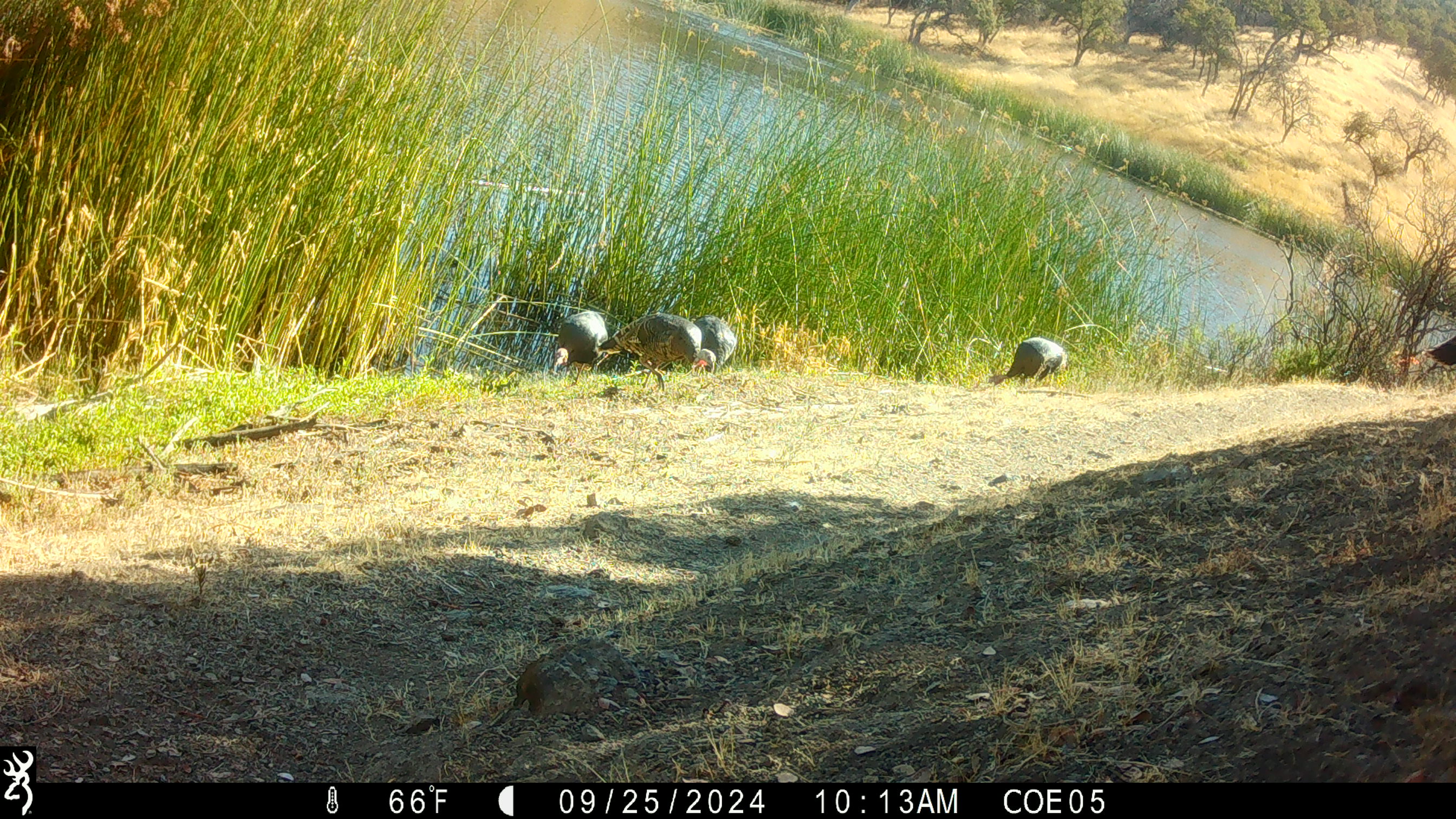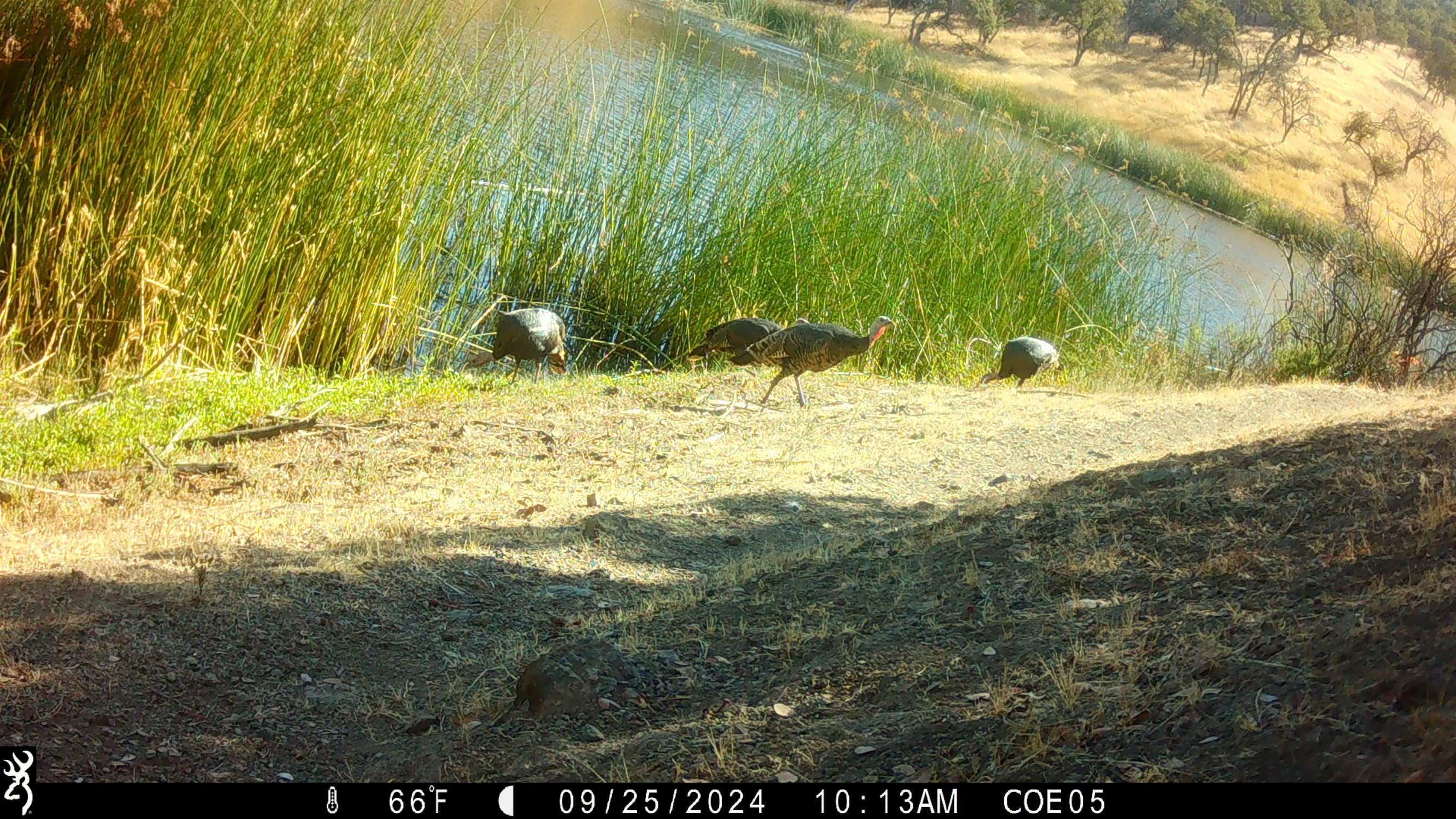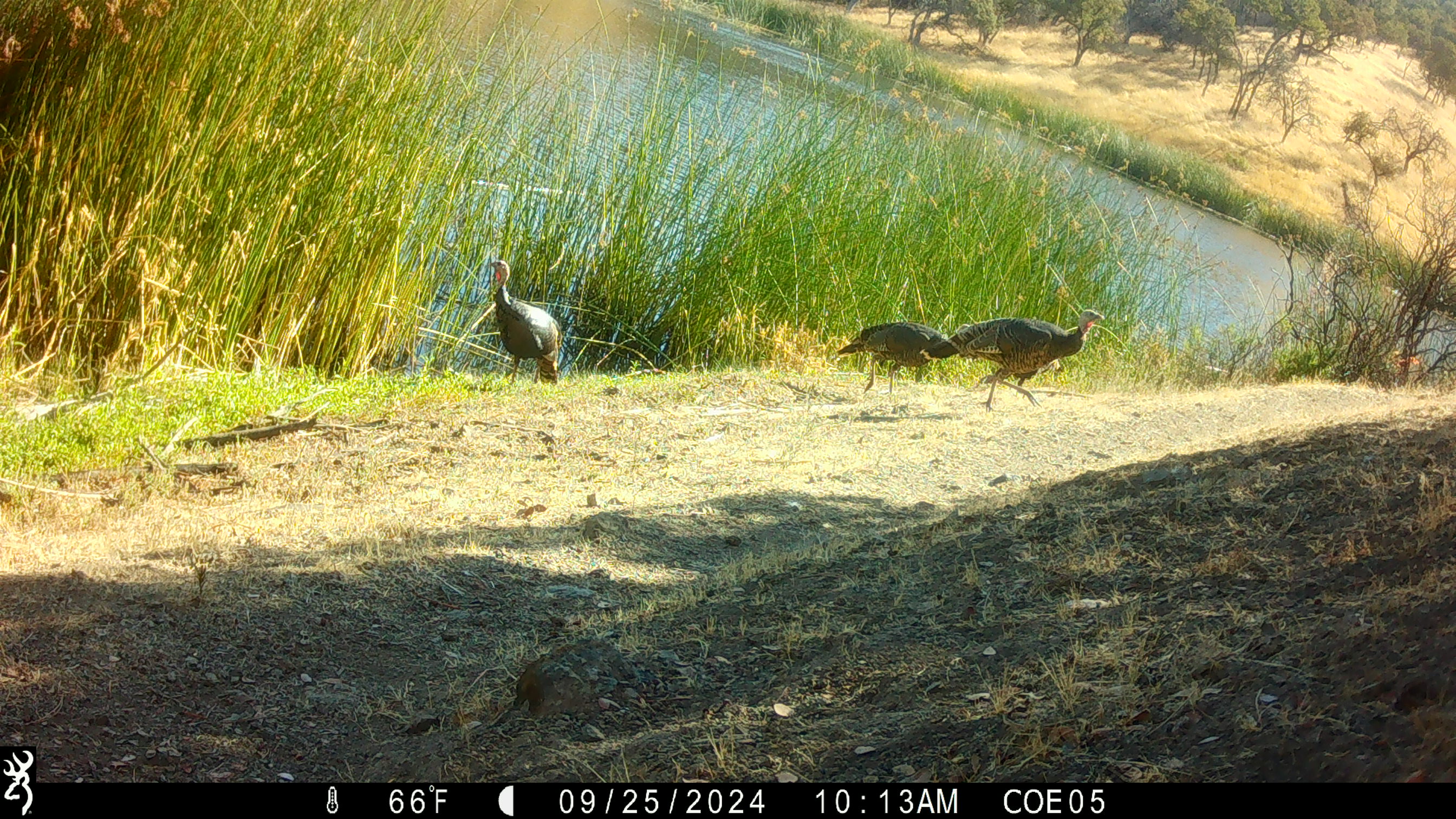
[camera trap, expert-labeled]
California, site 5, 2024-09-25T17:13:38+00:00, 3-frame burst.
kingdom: Animalia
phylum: Chordata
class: Aves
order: Galliformes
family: Phasianidae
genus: Meleagris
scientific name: Meleagris gallopavo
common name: turkey